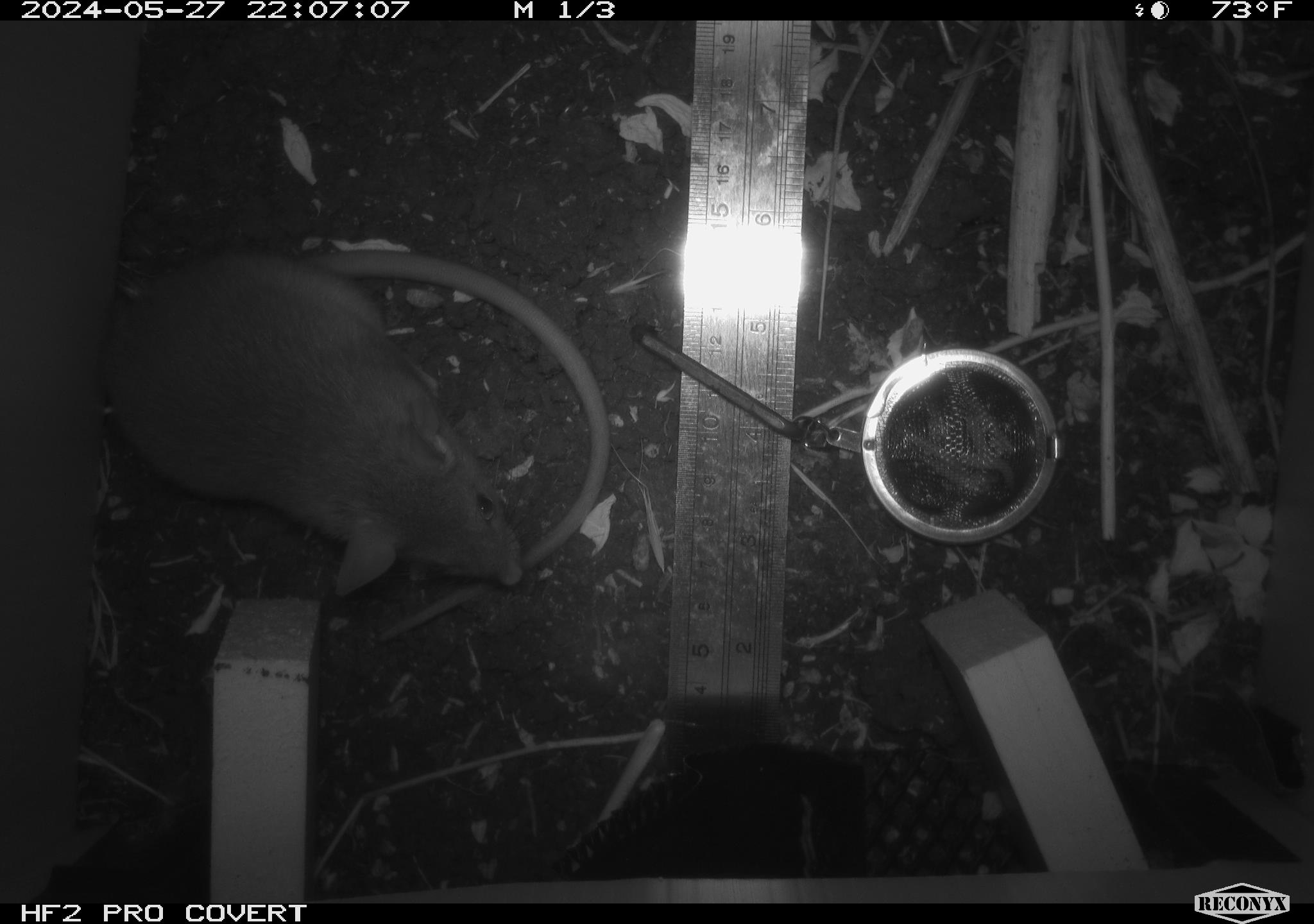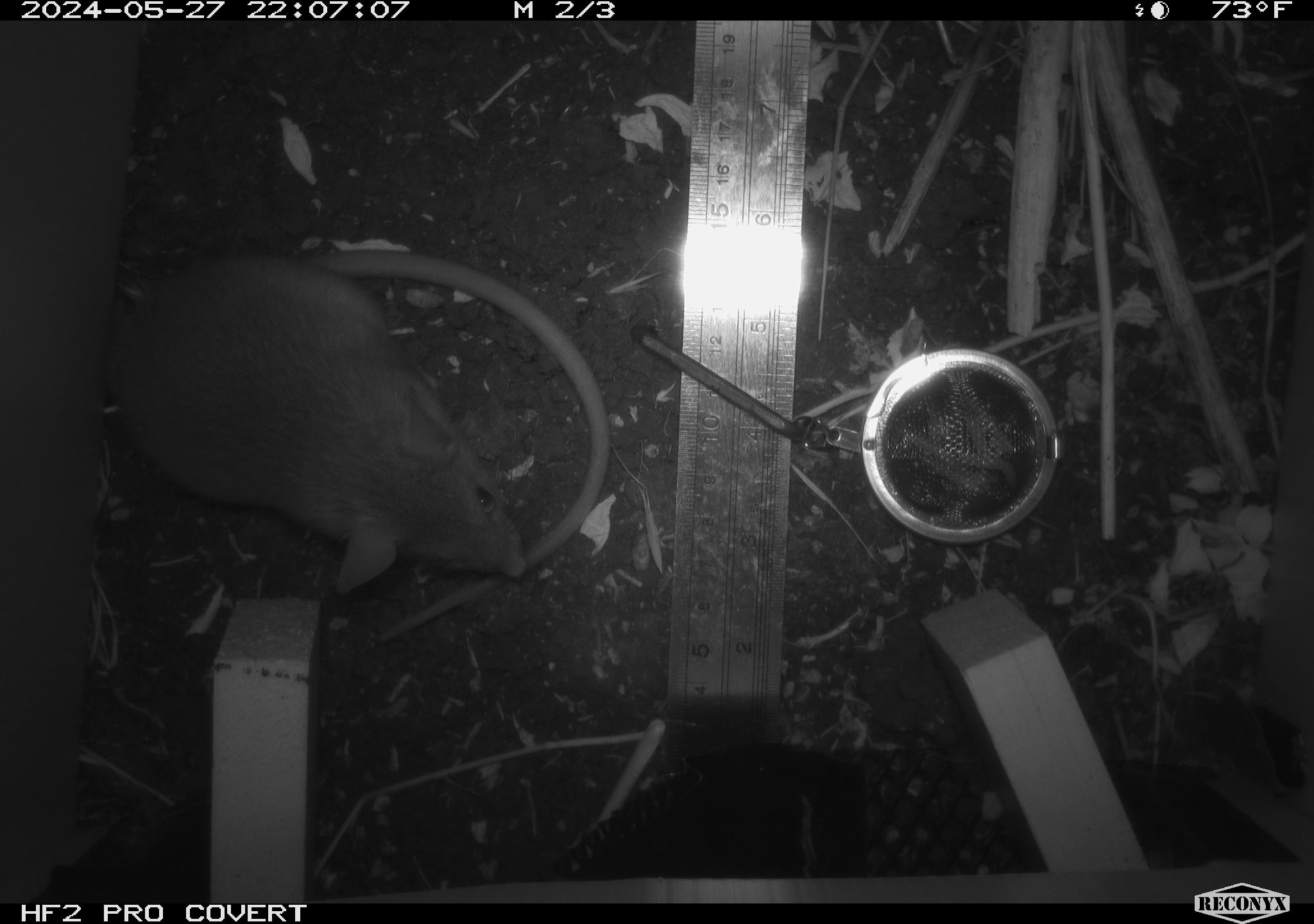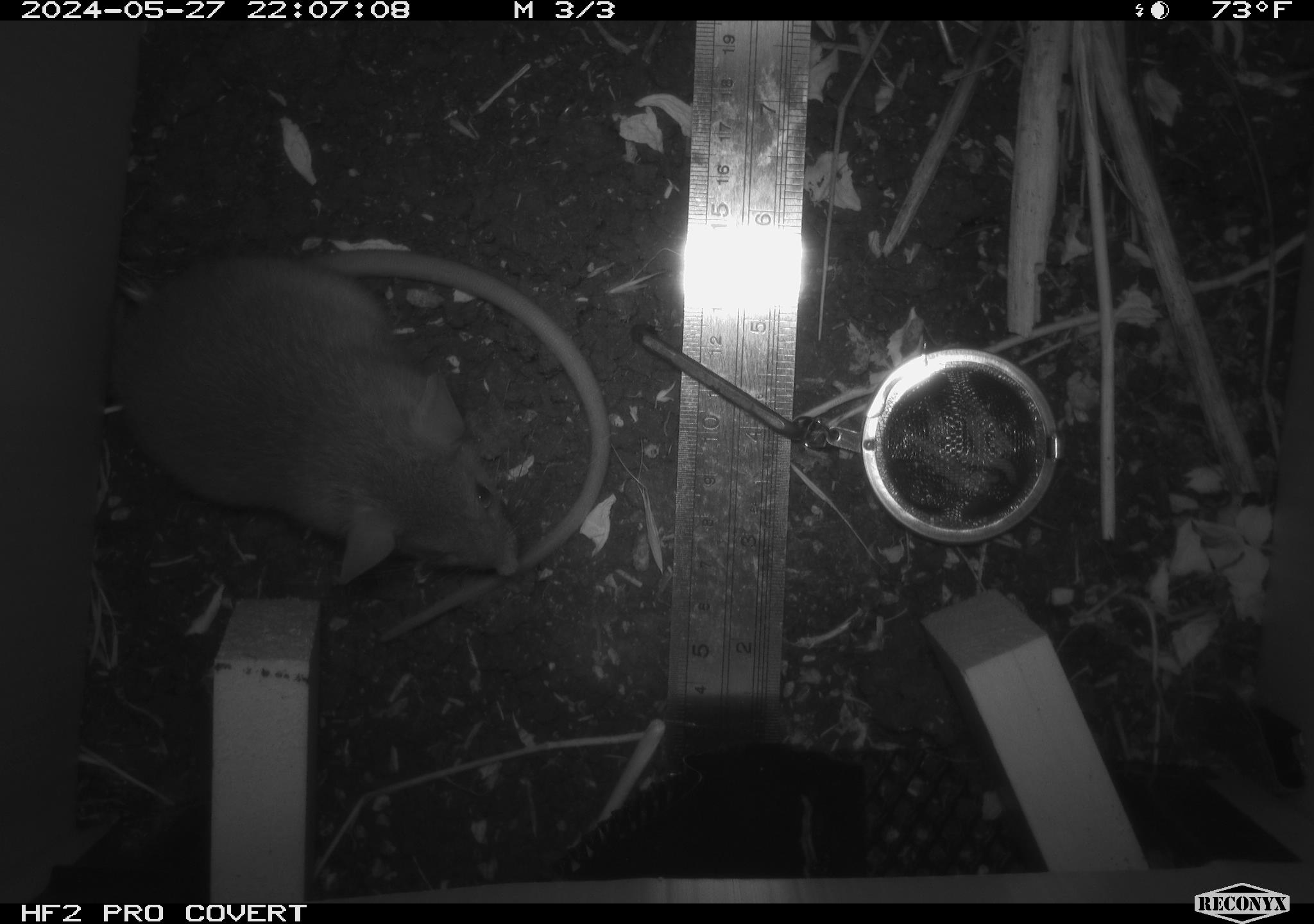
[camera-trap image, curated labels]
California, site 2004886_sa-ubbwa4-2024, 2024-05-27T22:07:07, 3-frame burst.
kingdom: Animalia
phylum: Chordata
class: Mammalia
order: Rodentia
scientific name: Rodentia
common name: woodrat or rat or mouse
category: woodrat or rat or mouse species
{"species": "woodrat or rat or mouse species (woodrat or rat or mouse) (Rodentia)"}